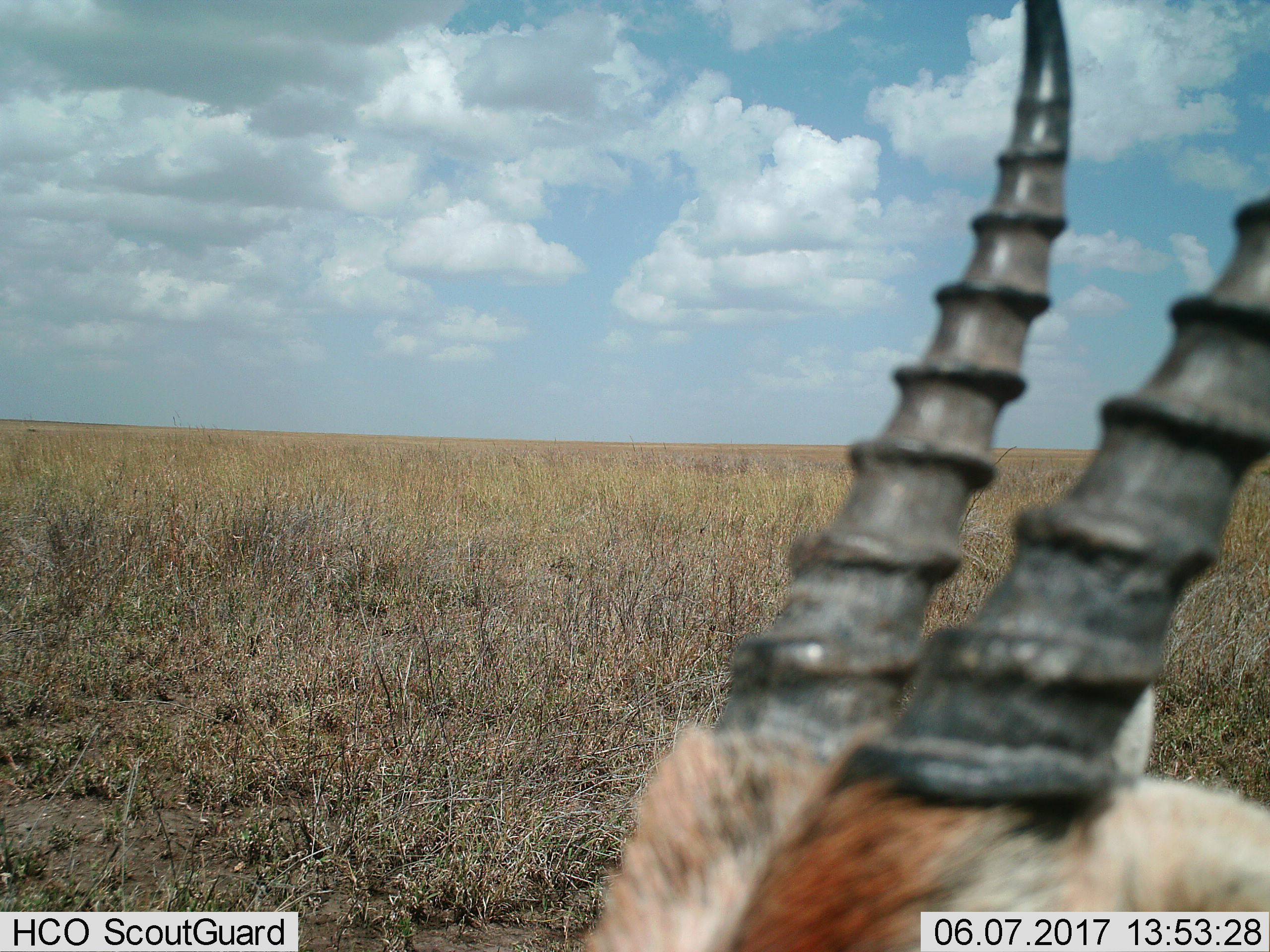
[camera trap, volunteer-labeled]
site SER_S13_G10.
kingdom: Animalia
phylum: Chordata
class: Mammalia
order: Artiodactyla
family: Bovidae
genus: Eudorcas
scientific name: Eudorcas thomsonii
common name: thomson's gazelle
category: gazellethomsons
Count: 1.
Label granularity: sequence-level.